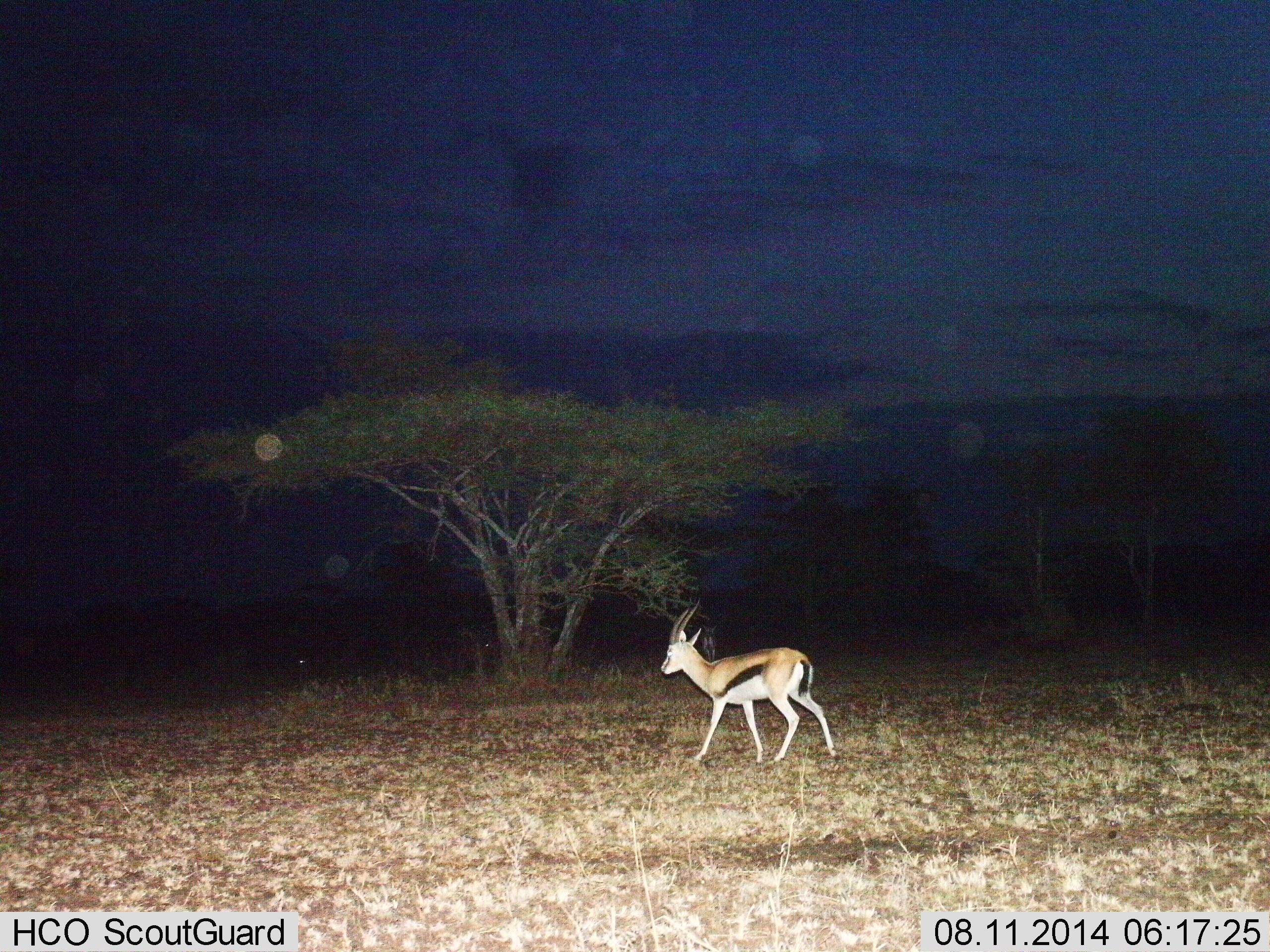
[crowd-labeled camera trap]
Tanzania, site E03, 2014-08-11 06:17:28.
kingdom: Animalia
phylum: Chordata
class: Mammalia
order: Artiodactyla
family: Bovidae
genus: Eudorcas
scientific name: Eudorcas thomsonii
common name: thomson's gazelle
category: gazellethomsons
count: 1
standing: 10%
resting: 0%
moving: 90%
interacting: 0%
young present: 0%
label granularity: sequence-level